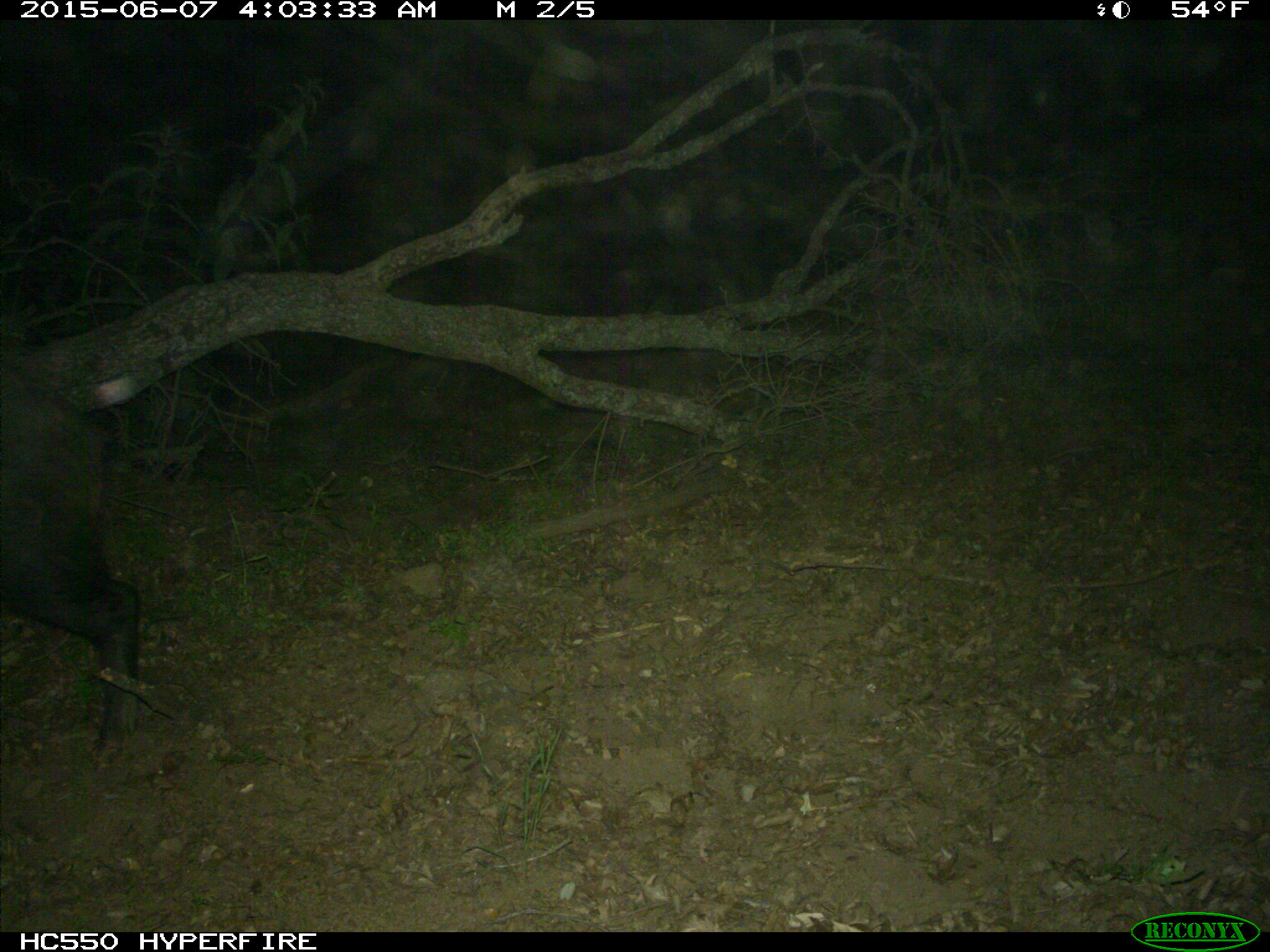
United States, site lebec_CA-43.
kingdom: Animalia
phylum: Chordata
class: Mammalia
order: Artiodactyla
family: Suidae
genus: Sus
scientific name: Sus scrofa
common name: wild boar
Sus scrofa (wild boar).